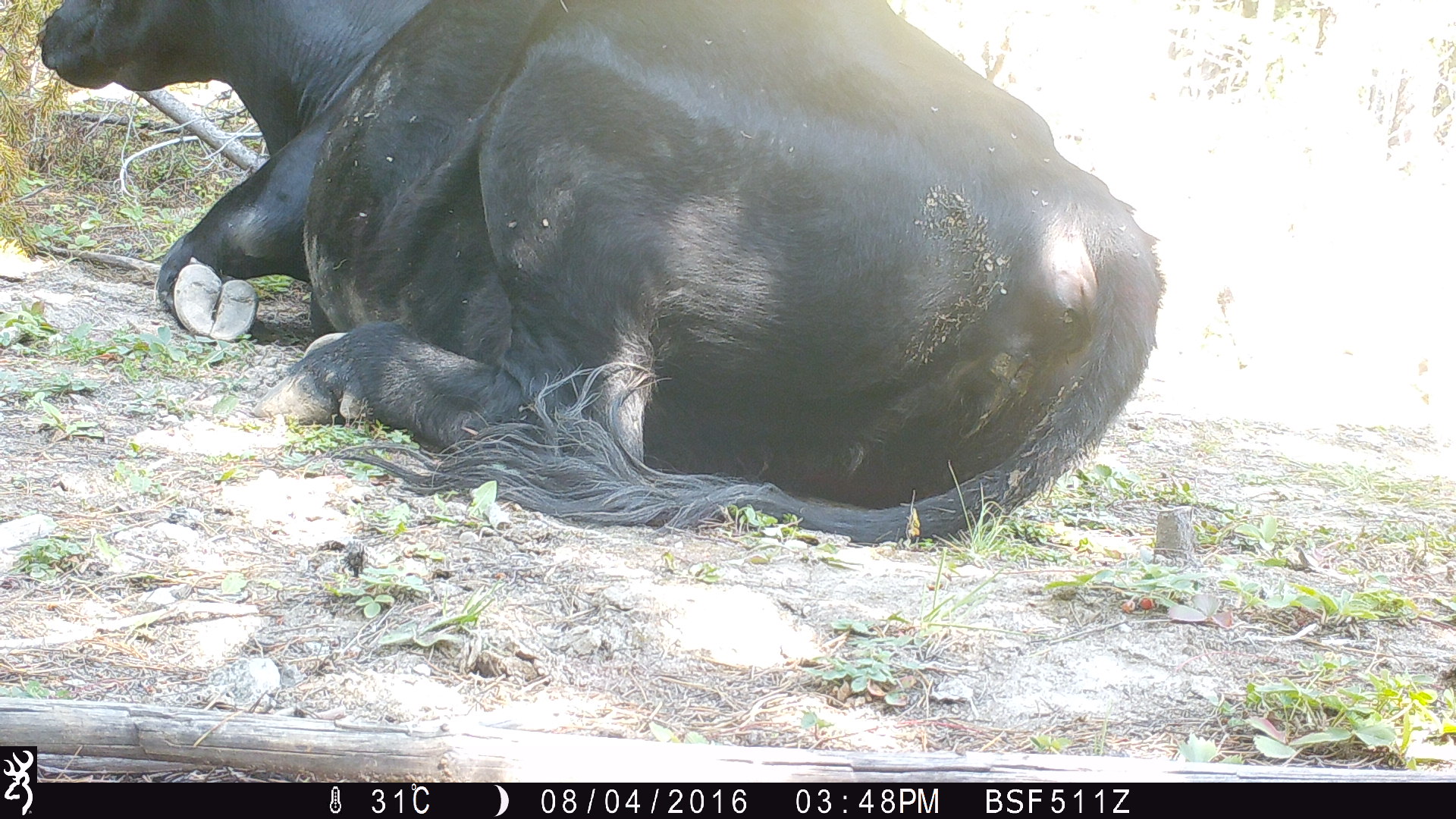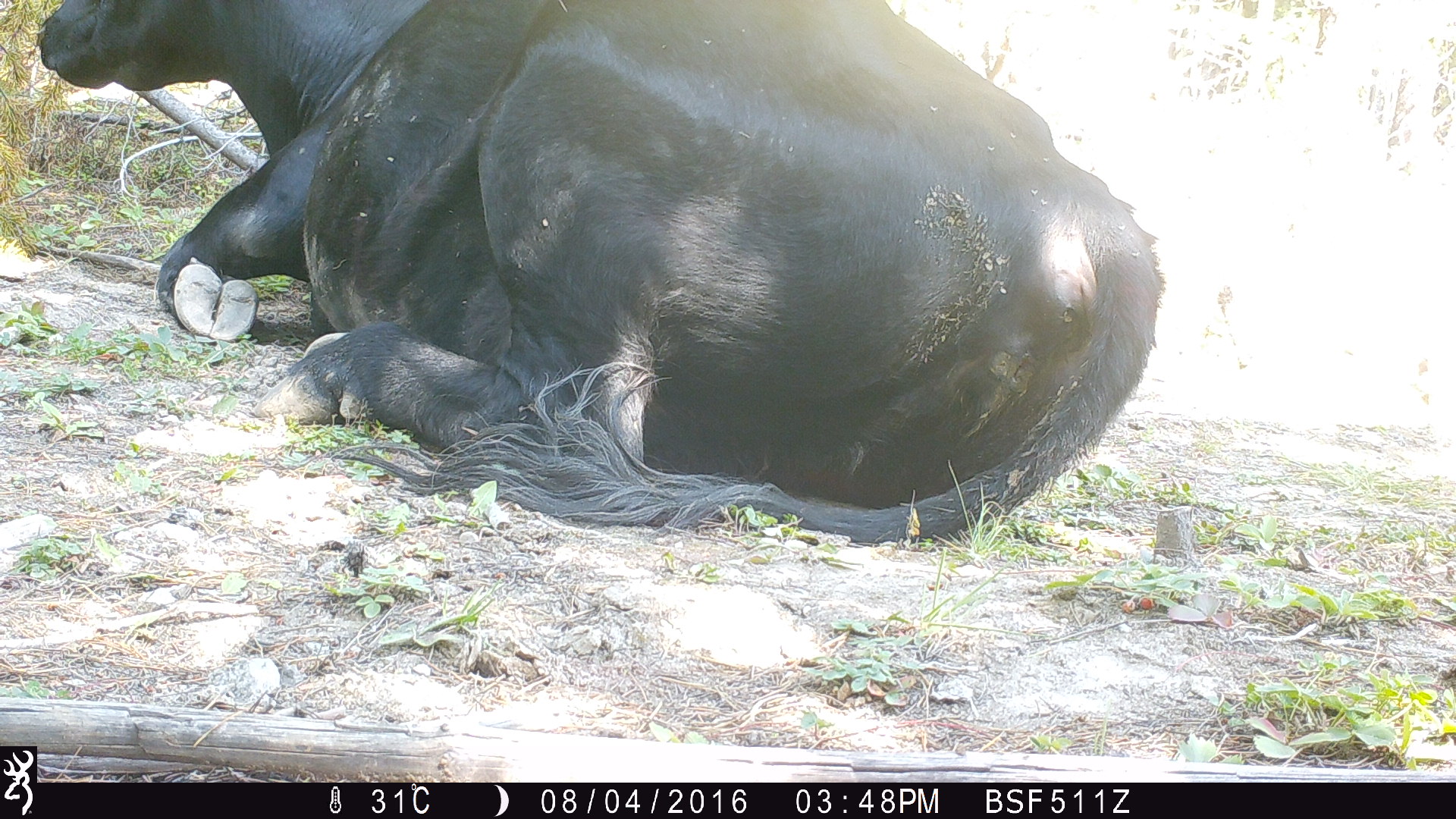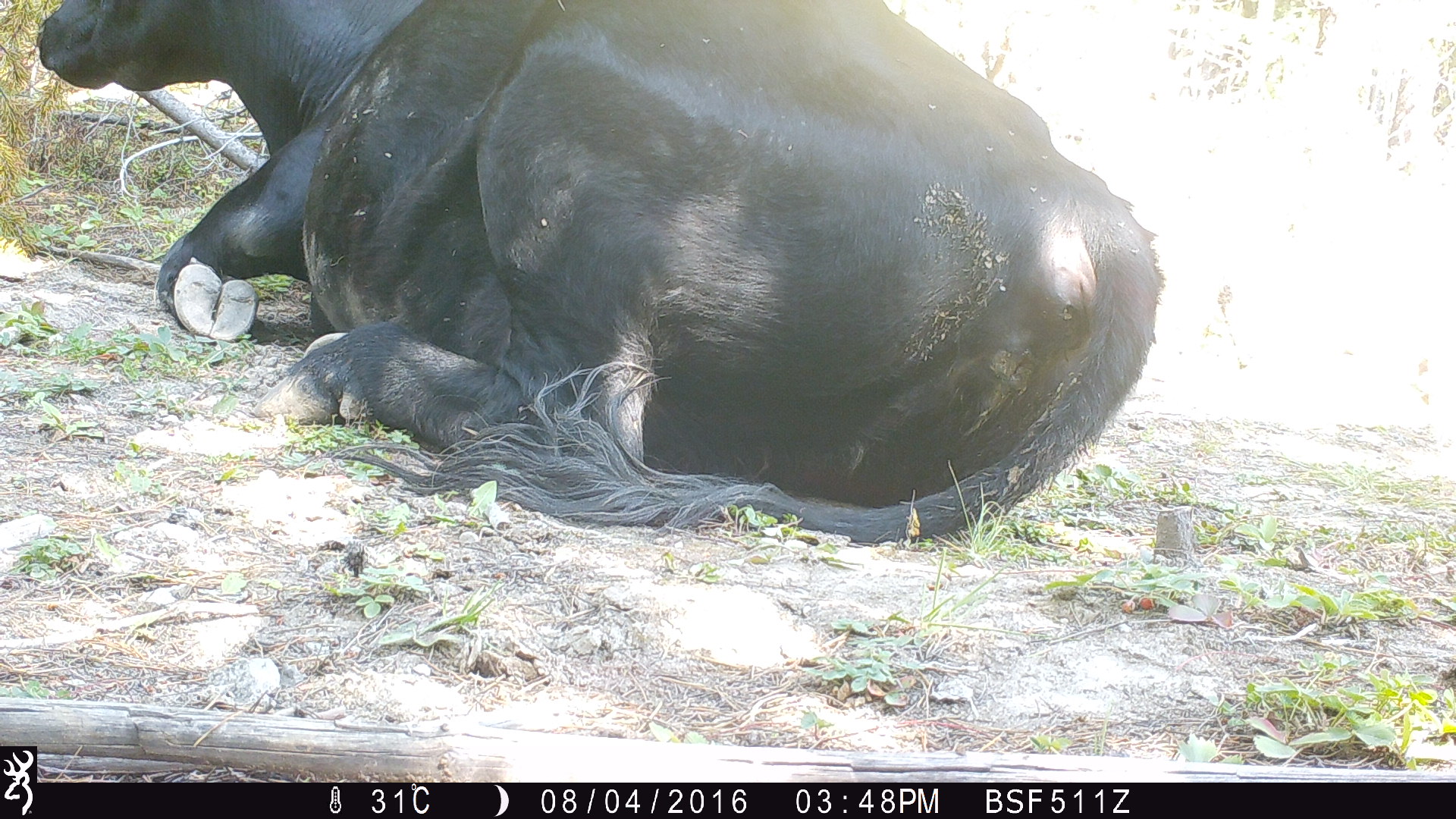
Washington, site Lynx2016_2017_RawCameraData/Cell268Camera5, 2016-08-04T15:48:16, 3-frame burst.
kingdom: Animalia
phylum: Chordata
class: Mammalia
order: Artiodactyla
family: Bovidae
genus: Bos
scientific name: Bos taurus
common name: domestic cattle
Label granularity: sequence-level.